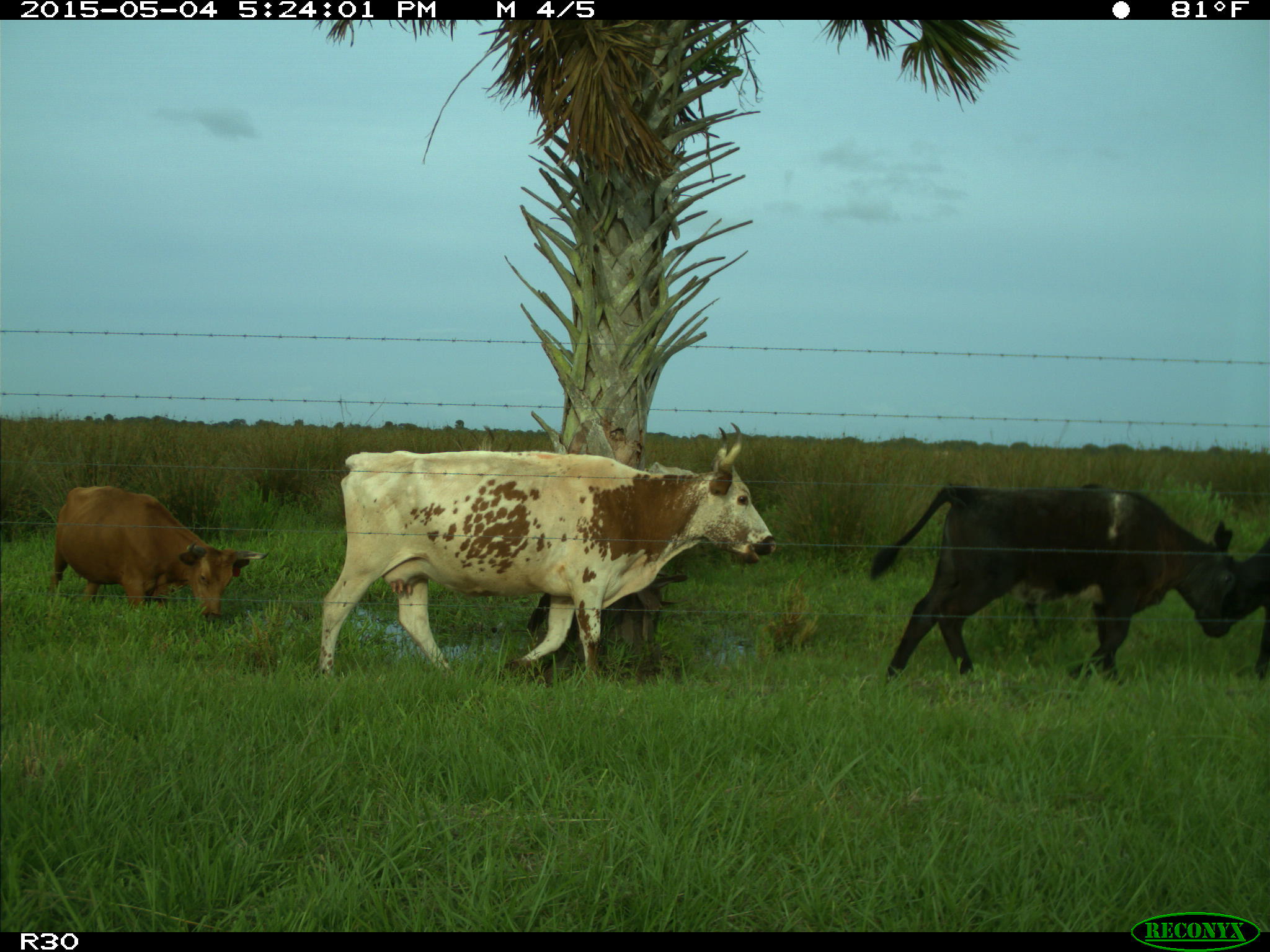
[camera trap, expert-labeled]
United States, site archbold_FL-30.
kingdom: Animalia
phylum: Chordata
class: Mammalia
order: Artiodactyla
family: Bovidae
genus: Bos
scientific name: Bos taurus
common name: domestic cow